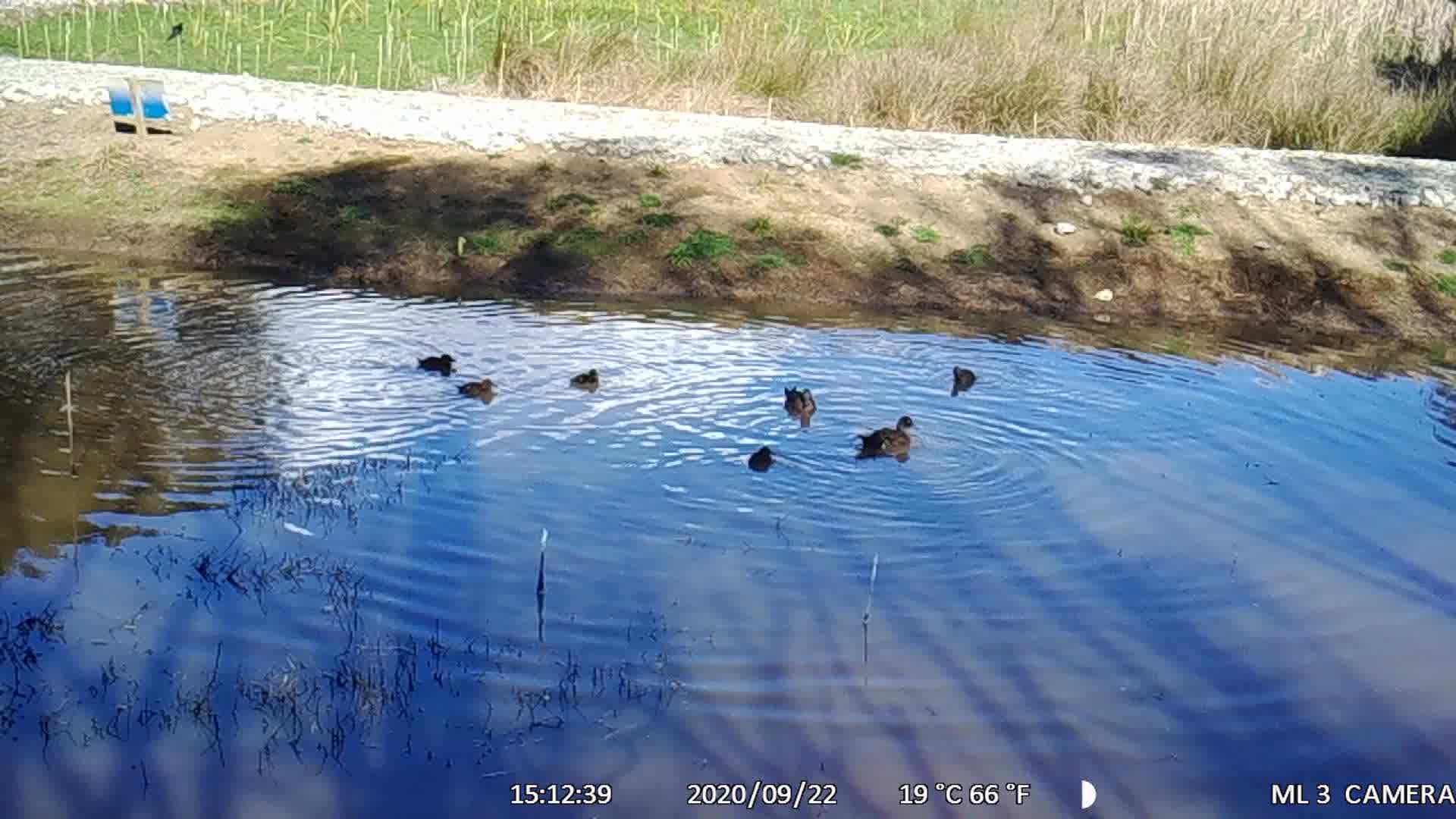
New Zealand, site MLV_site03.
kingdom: Animalia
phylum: Chordata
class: Aves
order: Anseriformes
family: Anatidae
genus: Anas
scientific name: Anas chlorotis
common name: brown teal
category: pateke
Pateke (brown teal) (Anas chlorotis).